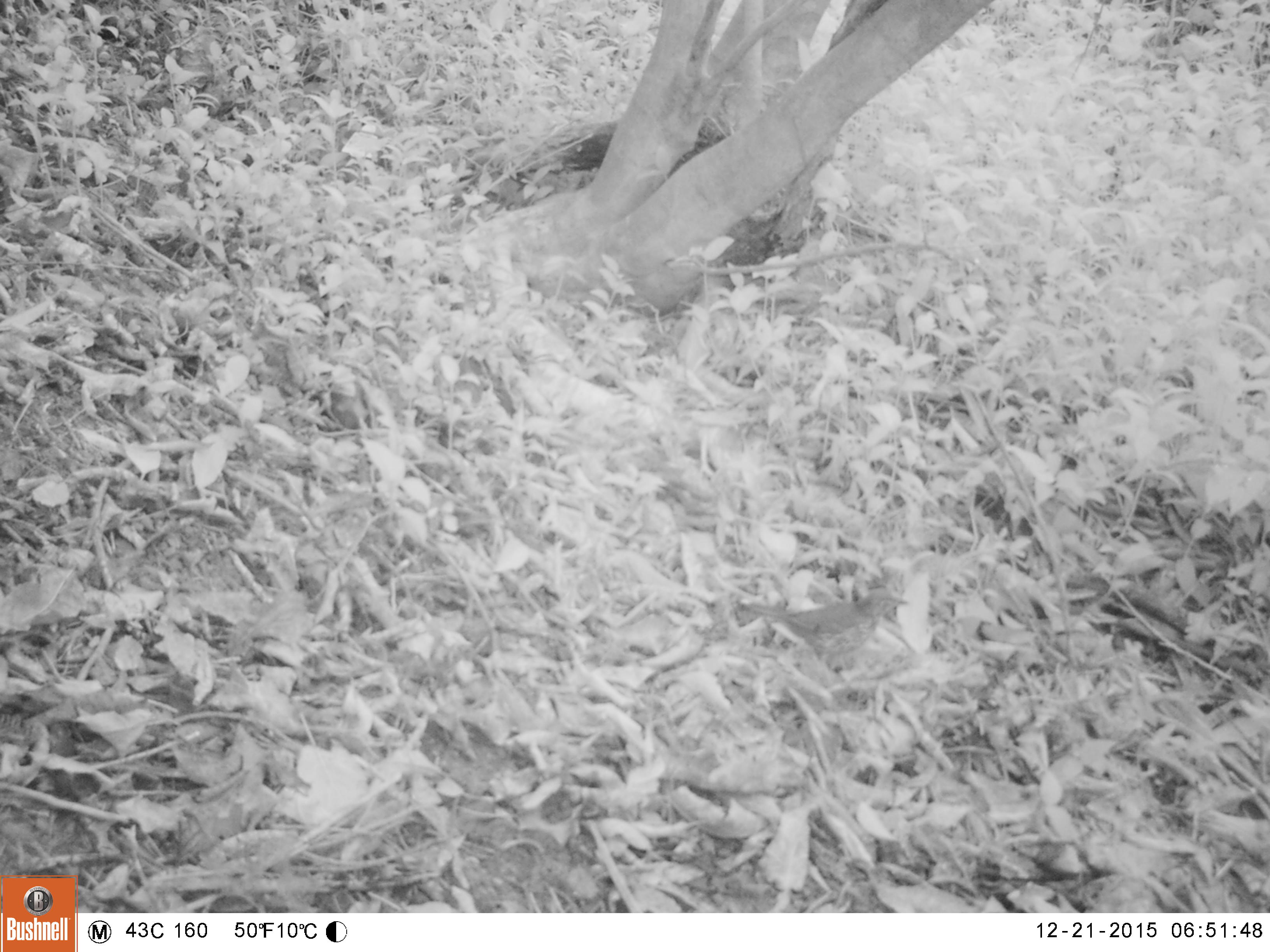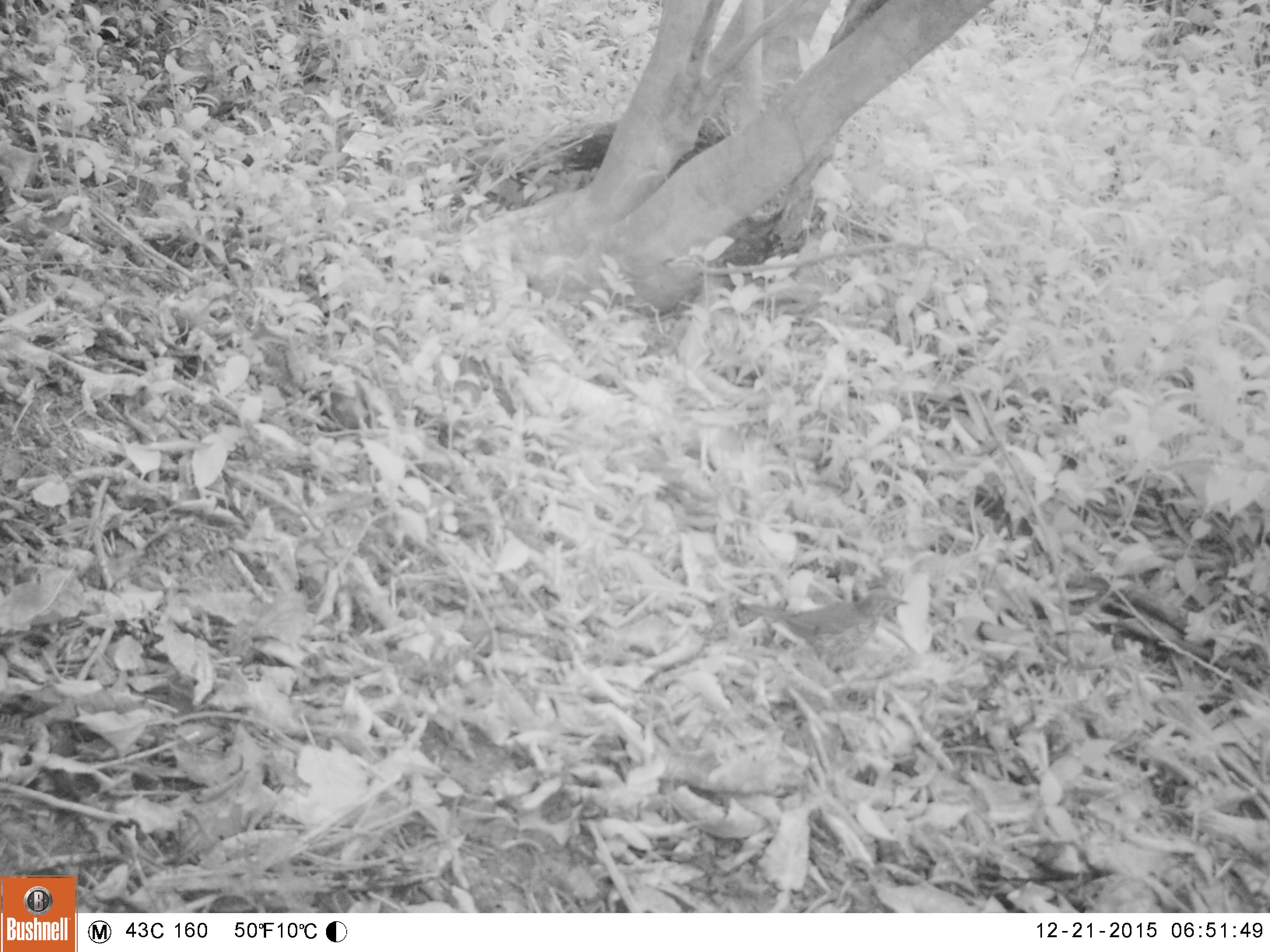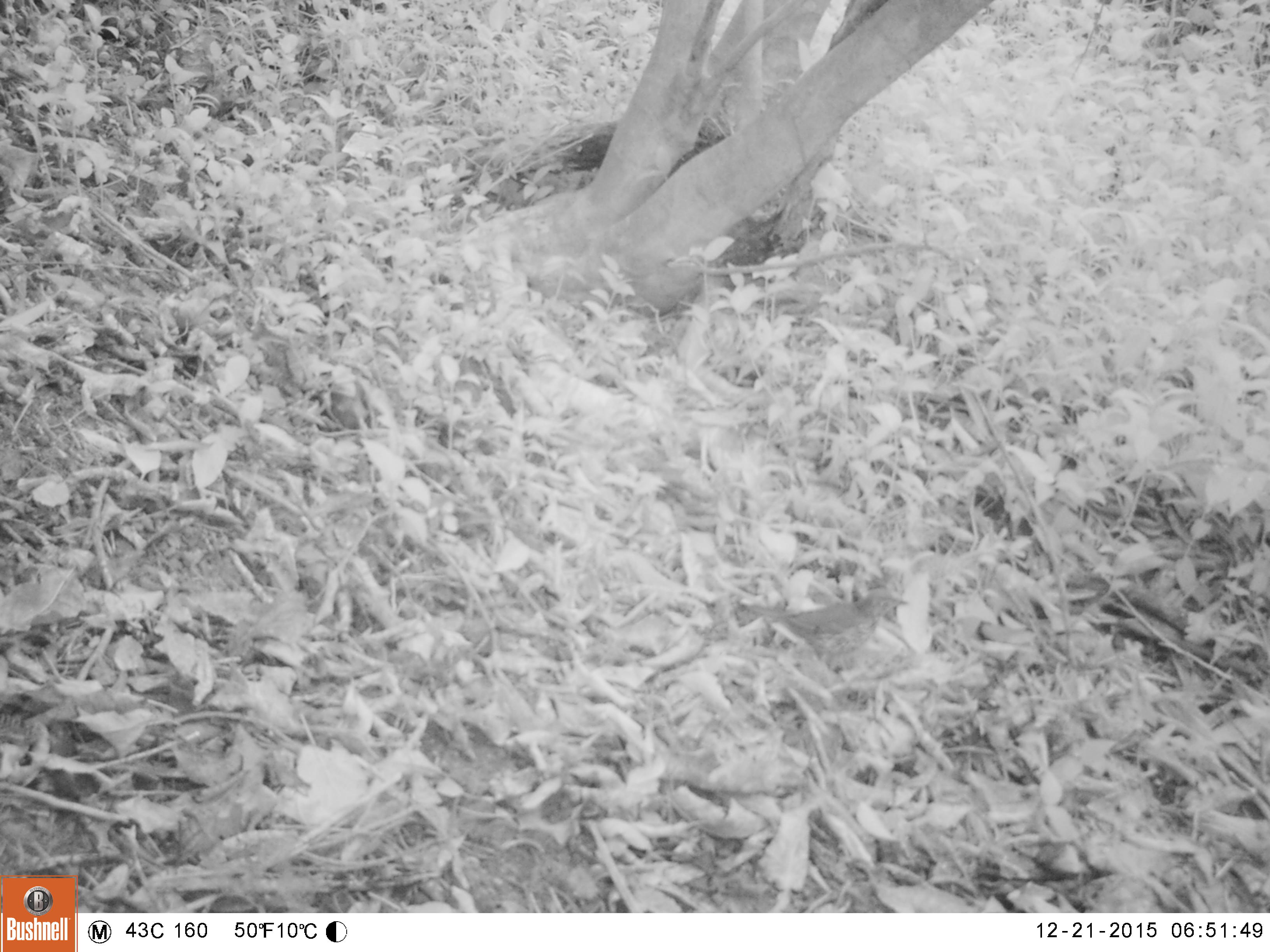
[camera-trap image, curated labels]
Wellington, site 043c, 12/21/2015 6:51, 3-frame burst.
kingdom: Animalia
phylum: Chordata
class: Aves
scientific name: Aves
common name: bird